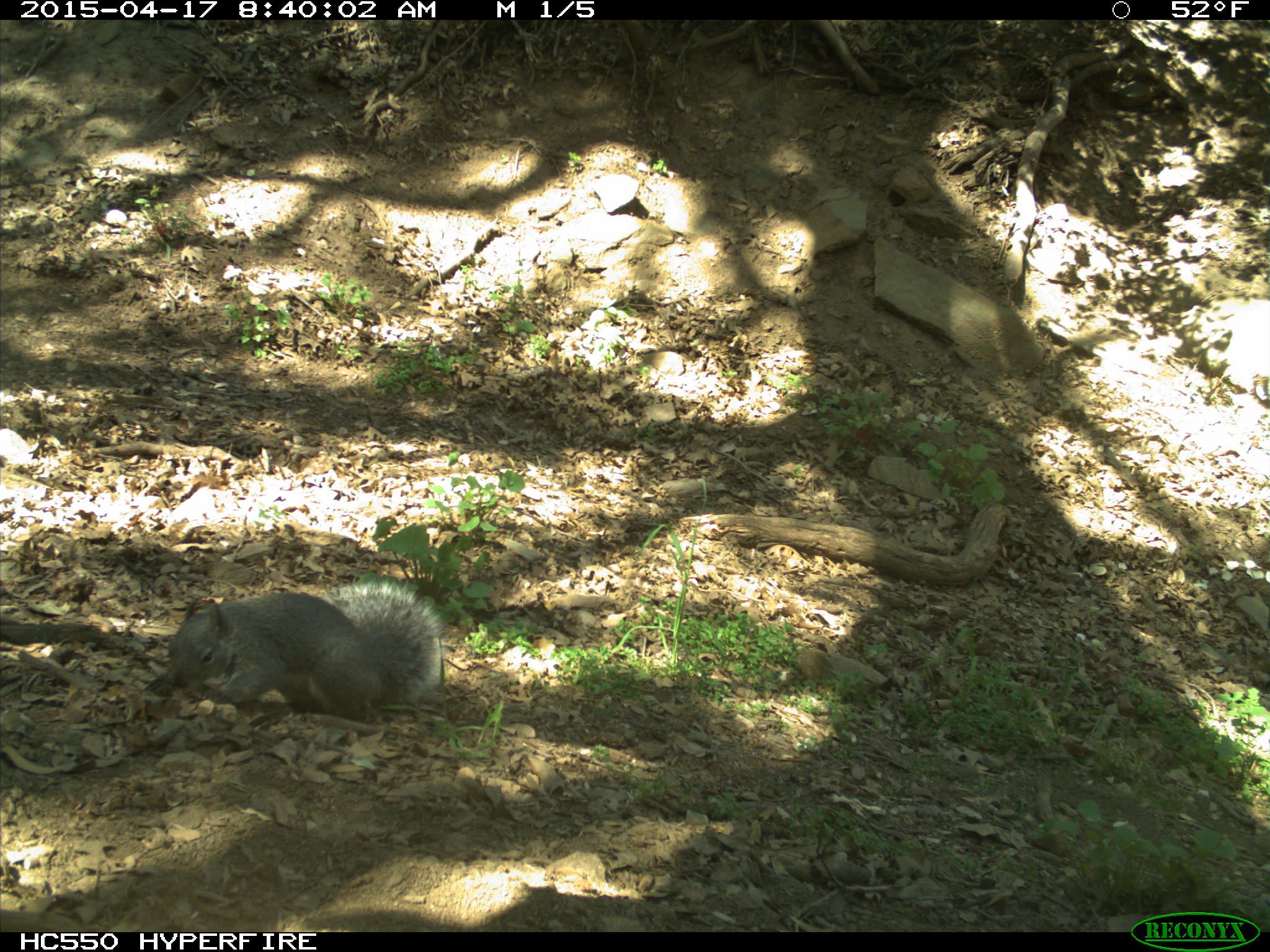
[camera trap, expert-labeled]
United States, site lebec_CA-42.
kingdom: Animalia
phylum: Chordata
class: Mammalia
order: Rodentia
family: Sciuridae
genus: Sciurus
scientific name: Sciurus carolinensis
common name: eastern gray squirrel